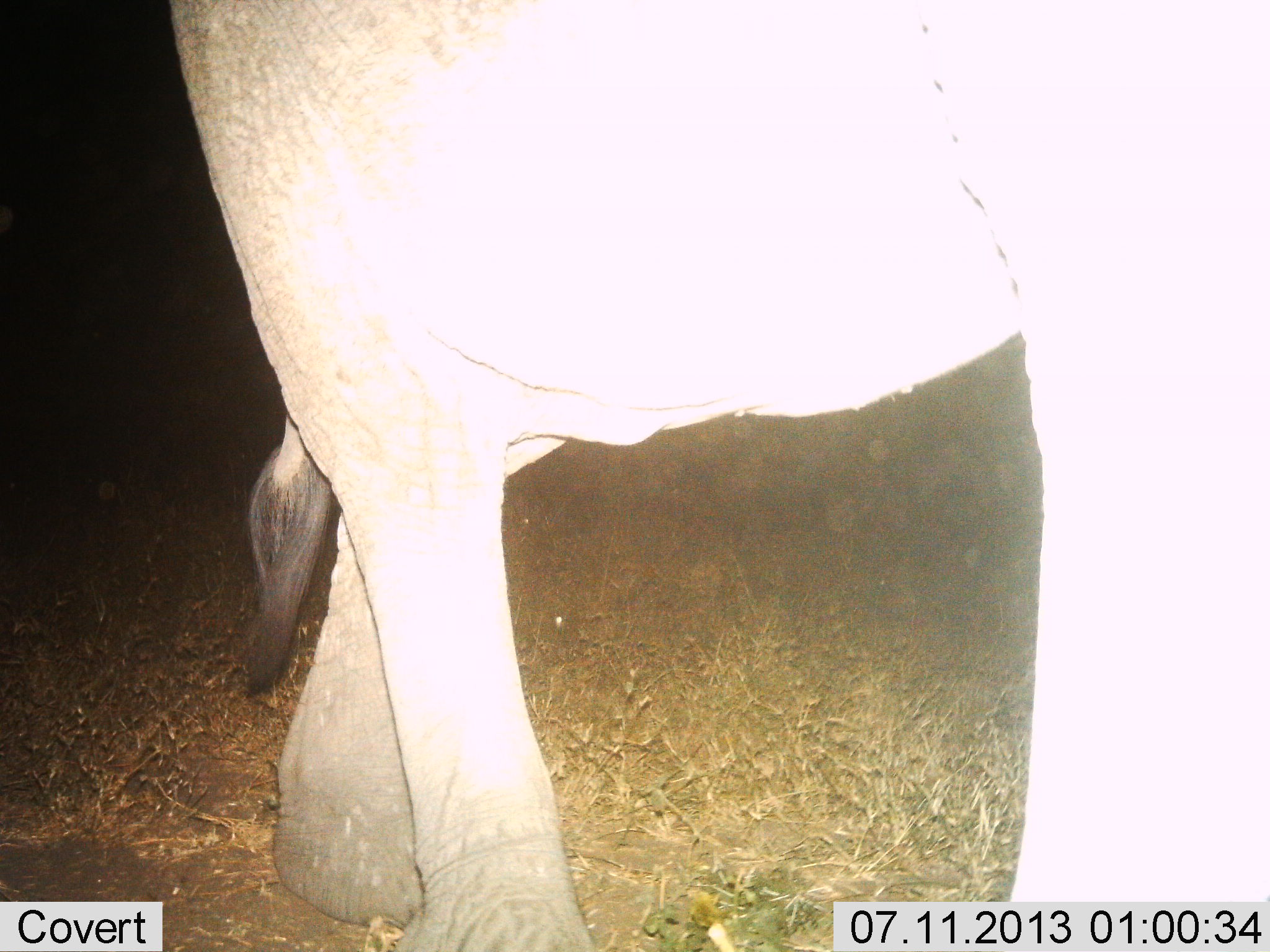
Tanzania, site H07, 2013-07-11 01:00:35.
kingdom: Animalia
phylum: Chordata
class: Mammalia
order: Proboscidea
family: Elephantidae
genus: Loxodonta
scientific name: Loxodonta africana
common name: african bush elephant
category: elephant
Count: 1.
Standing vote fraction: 45%.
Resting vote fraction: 0%.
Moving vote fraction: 55%.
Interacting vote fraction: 0%.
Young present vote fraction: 0%.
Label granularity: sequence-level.